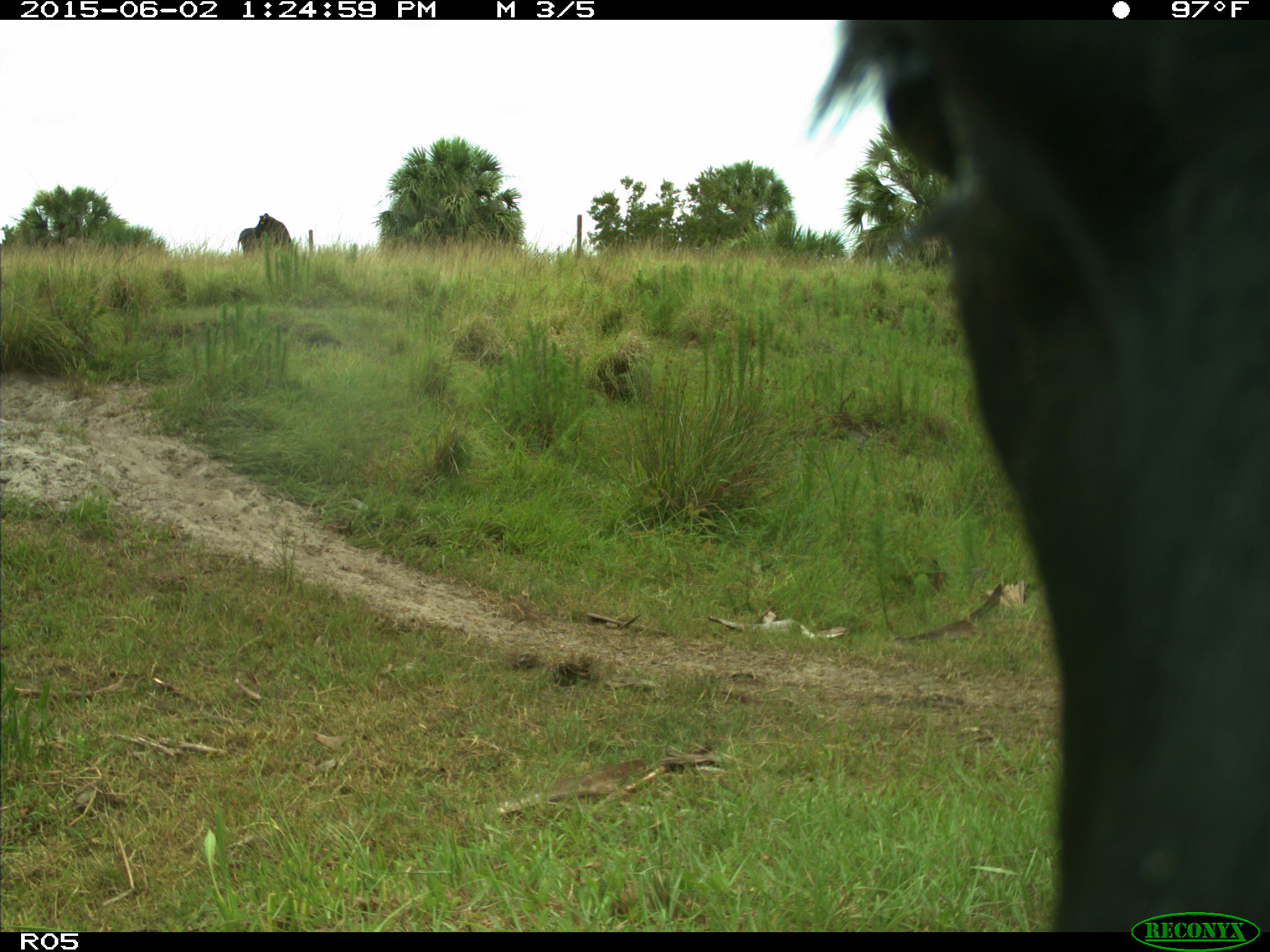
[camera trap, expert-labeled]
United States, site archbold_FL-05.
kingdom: Animalia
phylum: Chordata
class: Mammalia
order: Artiodactyla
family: Bovidae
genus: Bos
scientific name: Bos taurus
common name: domestic cow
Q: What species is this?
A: Bos taurus (domestic cow).